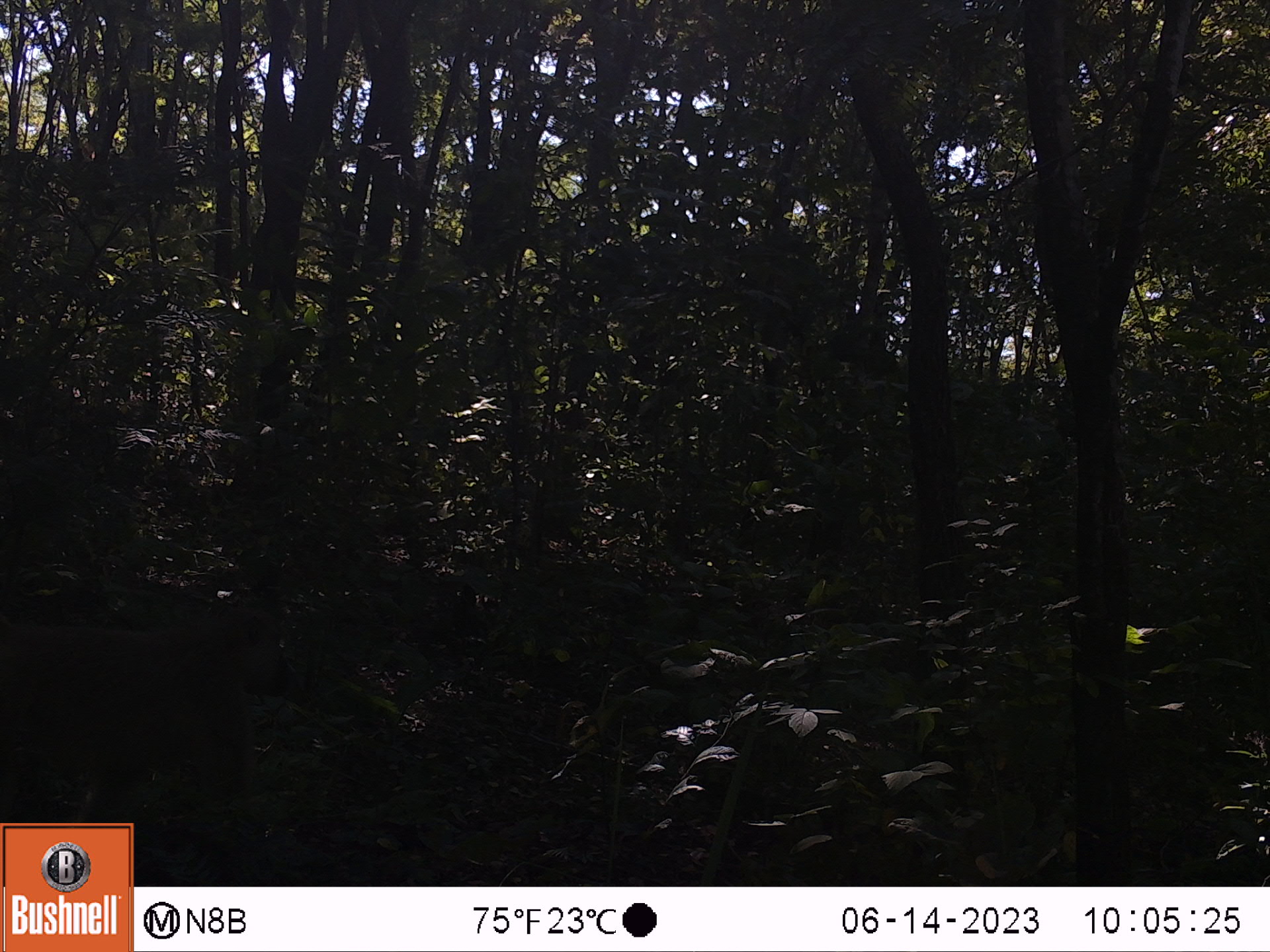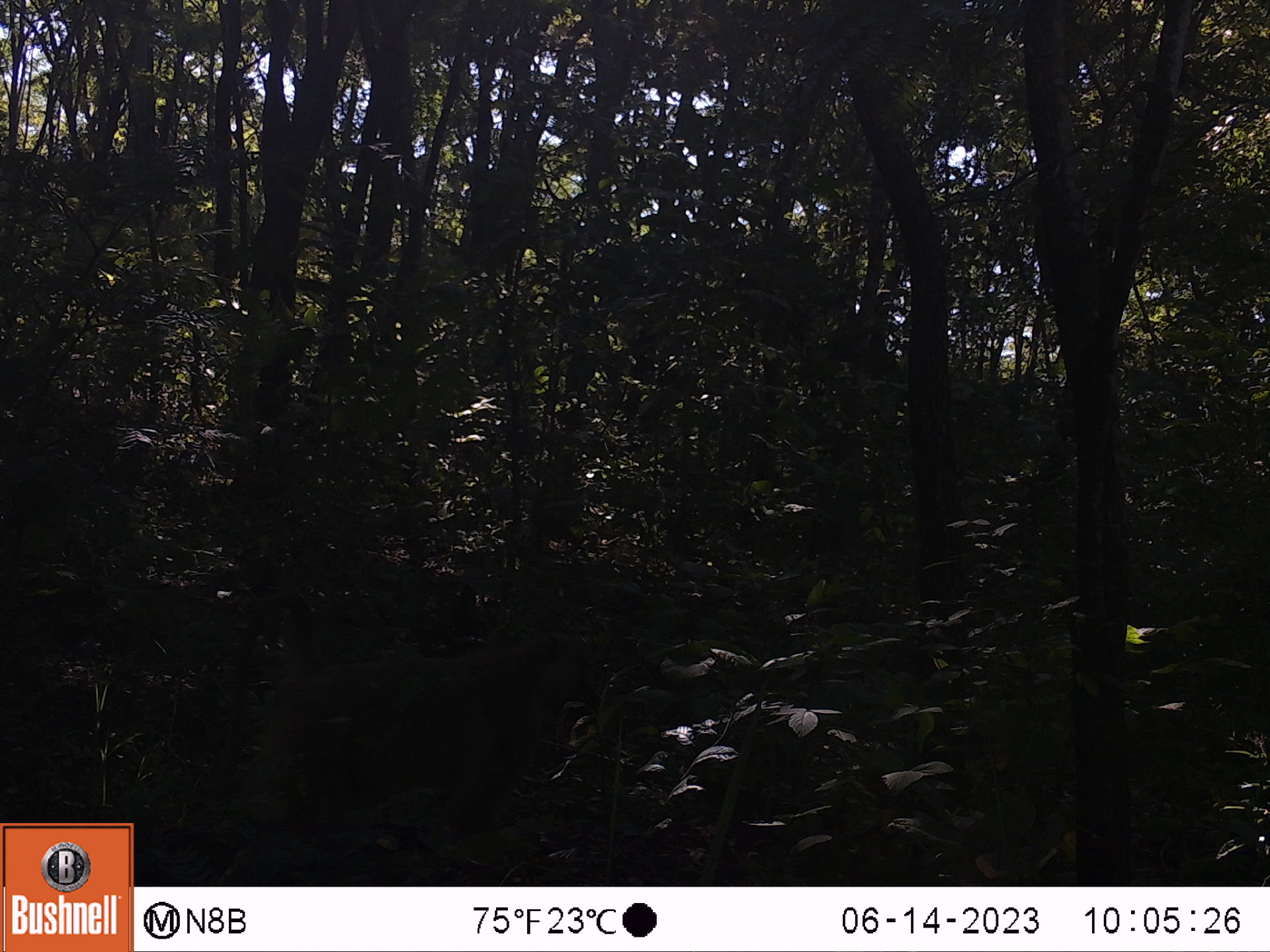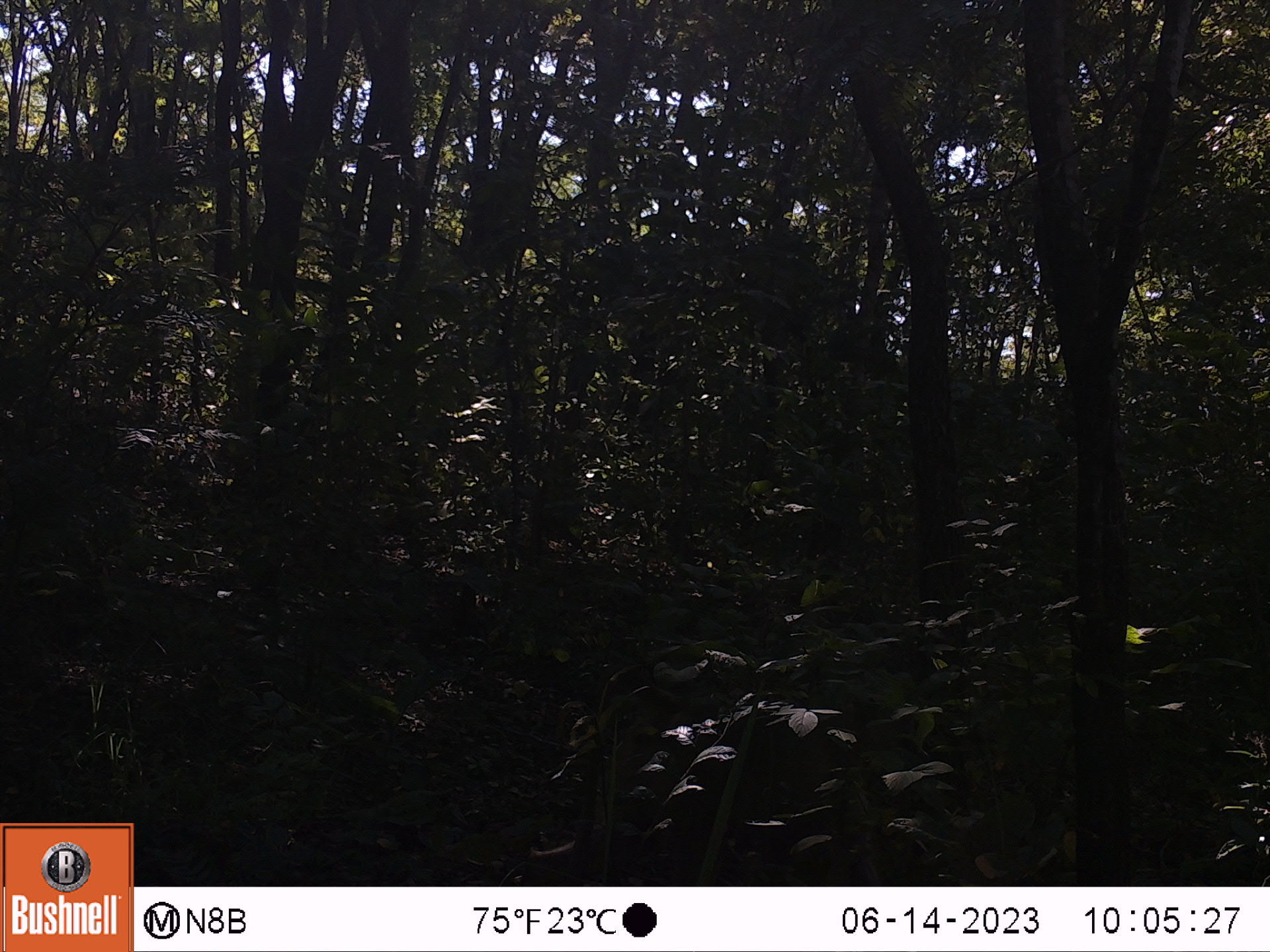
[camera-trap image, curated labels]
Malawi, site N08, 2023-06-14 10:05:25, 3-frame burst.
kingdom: Animalia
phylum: Chordata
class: Mammalia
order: Primates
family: Cercopithecidae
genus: Papio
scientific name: Papio cynocephalus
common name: yellow baboon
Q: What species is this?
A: Yellow baboon (Papio cynocephalus).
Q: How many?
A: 1.